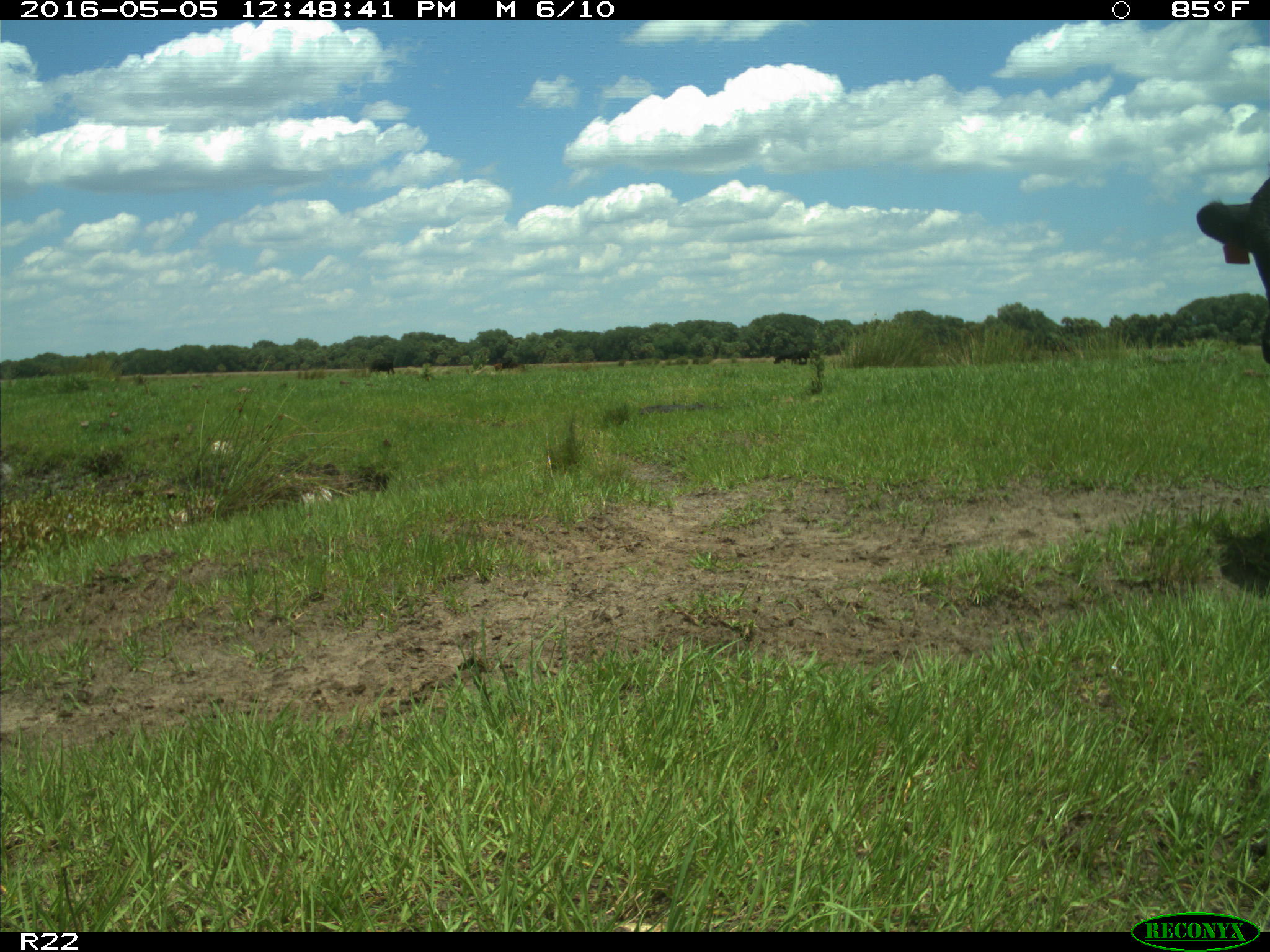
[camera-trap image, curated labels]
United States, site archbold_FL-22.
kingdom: Animalia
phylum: Chordata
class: Mammalia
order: Artiodactyla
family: Bovidae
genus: Bos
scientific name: Bos taurus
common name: domestic cow